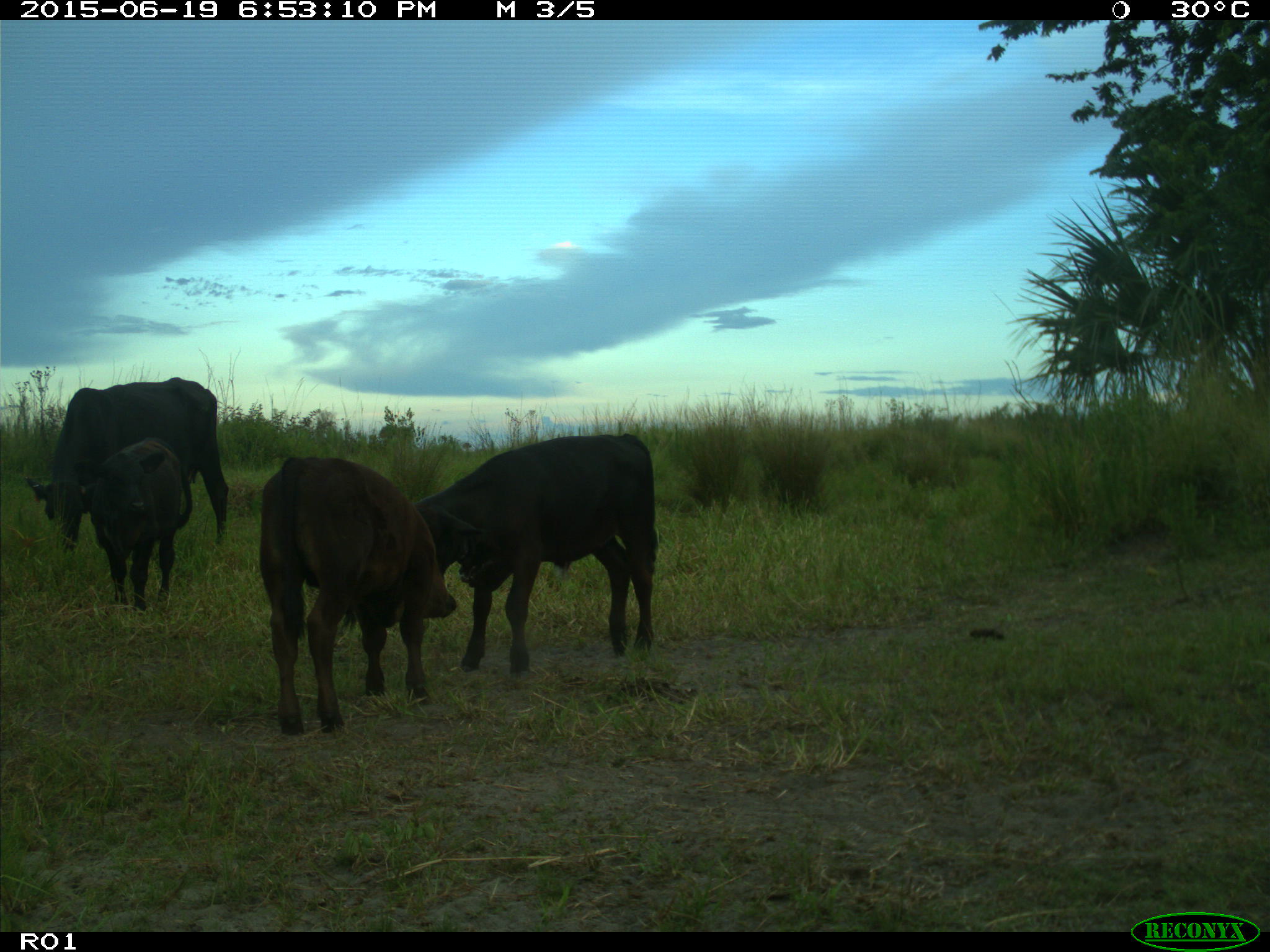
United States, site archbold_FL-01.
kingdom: Animalia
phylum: Chordata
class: Mammalia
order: Artiodactyla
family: Bovidae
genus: Bos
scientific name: Bos taurus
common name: domestic cow